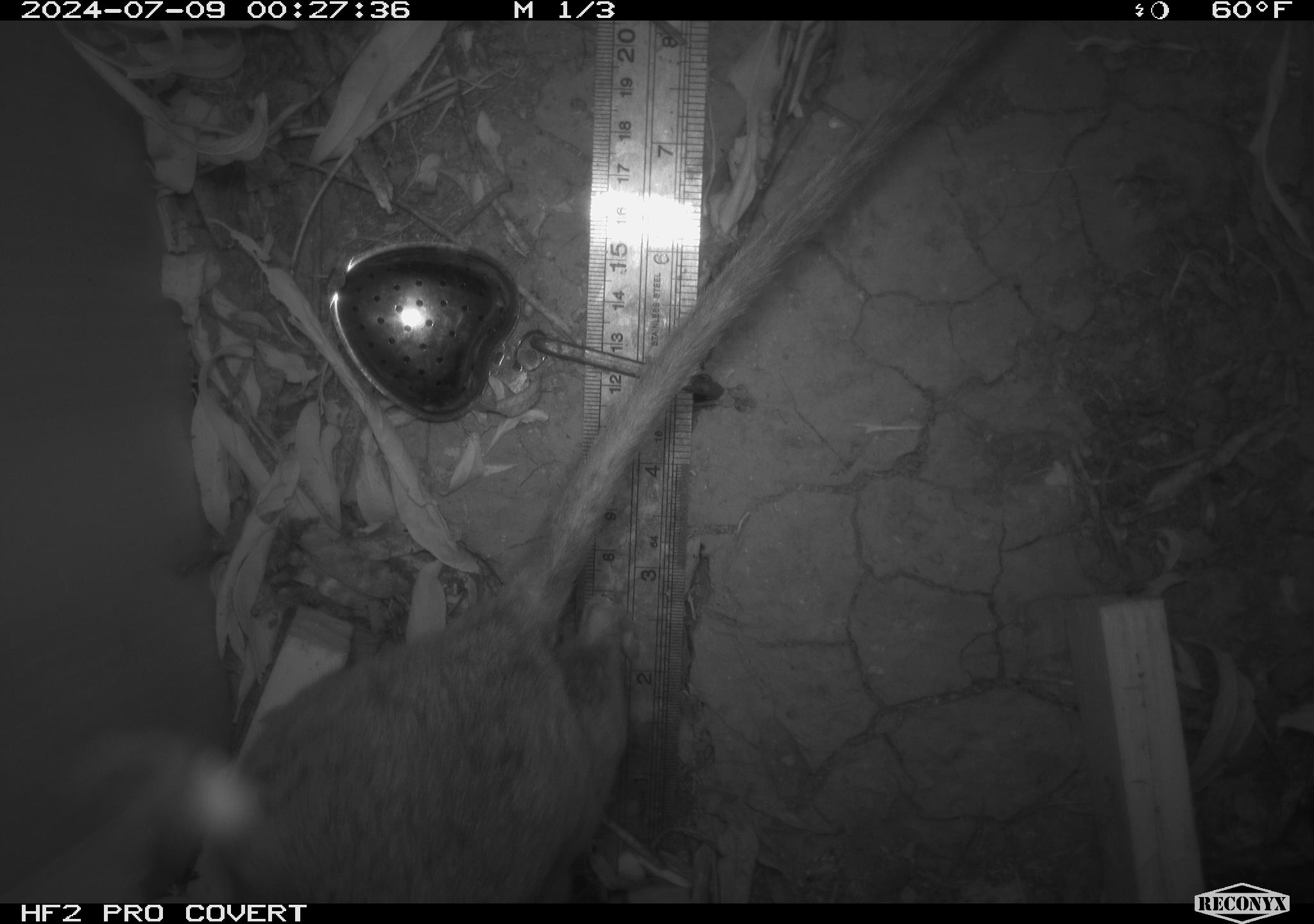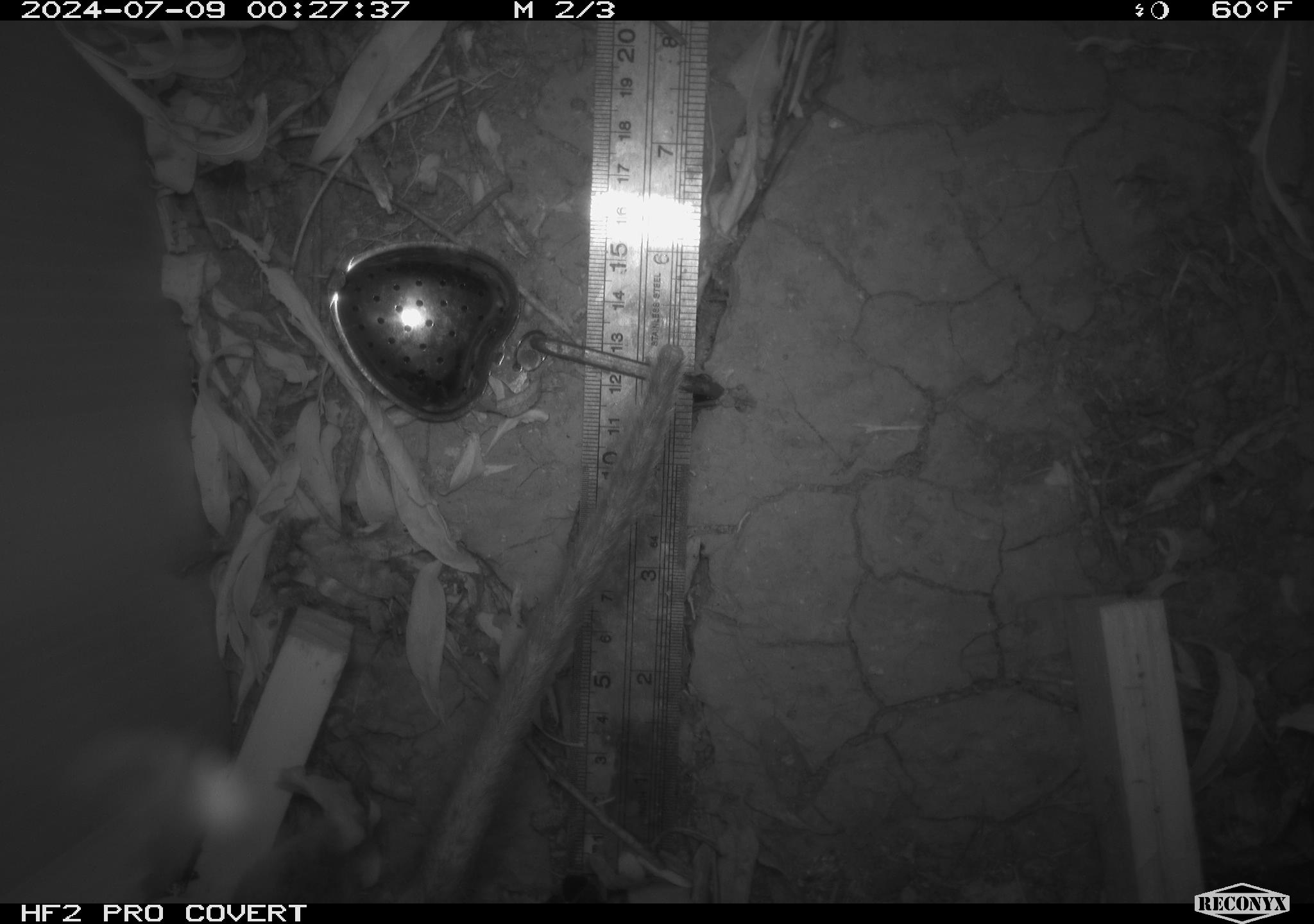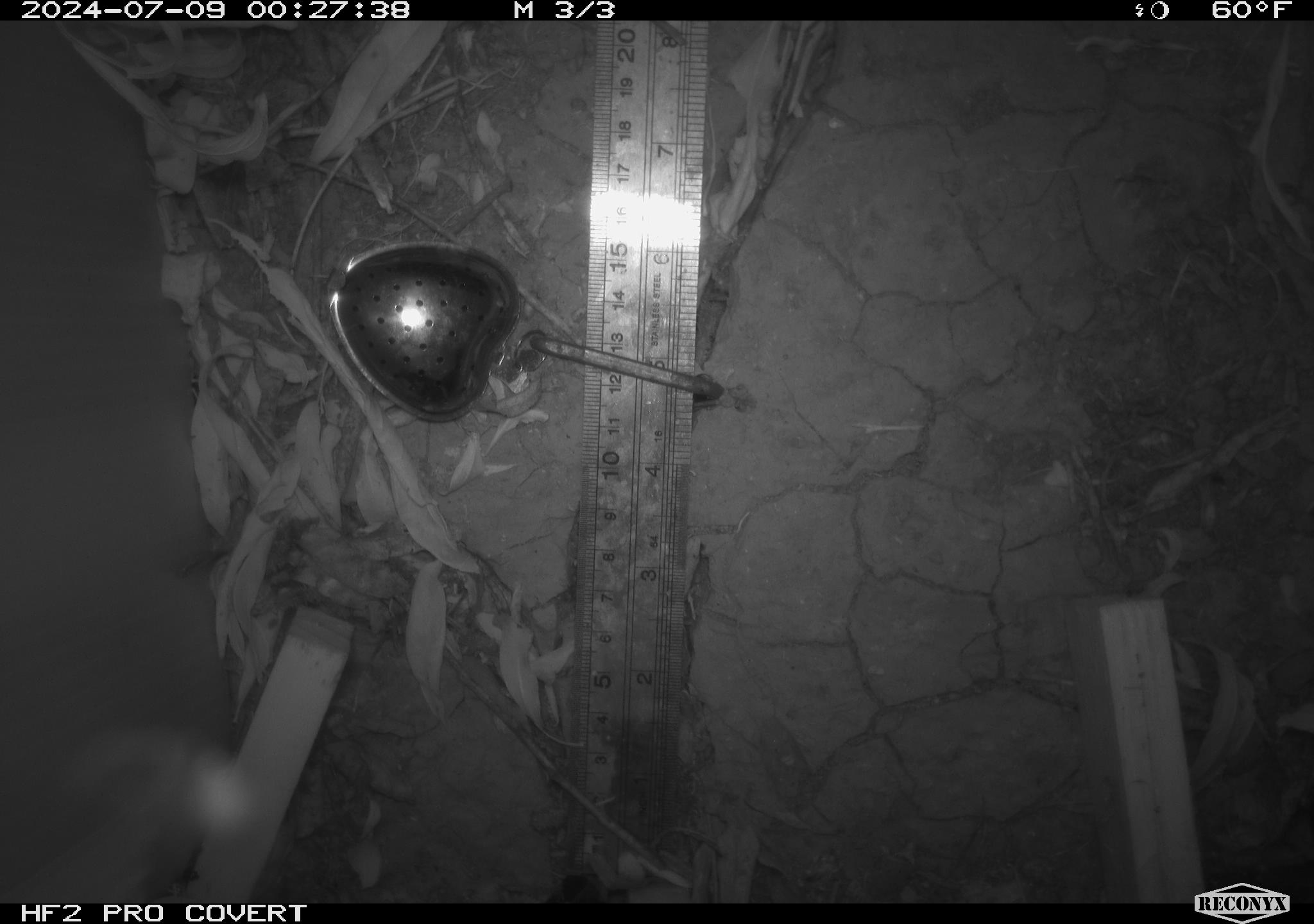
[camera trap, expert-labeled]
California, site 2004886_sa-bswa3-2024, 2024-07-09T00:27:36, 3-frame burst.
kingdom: Animalia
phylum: Chordata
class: Mammalia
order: Rodentia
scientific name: Rodentia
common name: woodrat or rat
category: woodrat or rat species